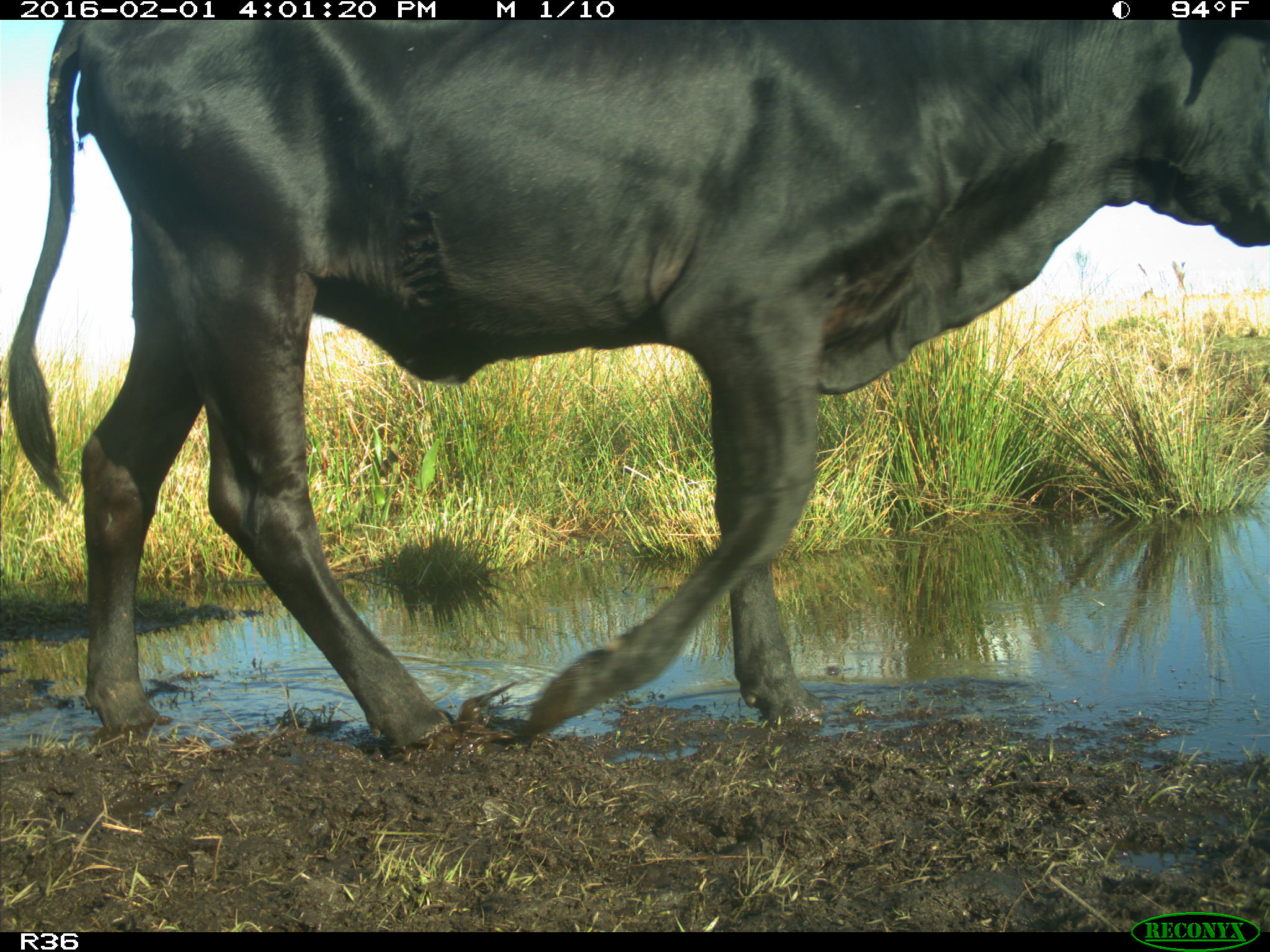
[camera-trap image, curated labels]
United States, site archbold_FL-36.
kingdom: Animalia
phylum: Chordata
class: Mammalia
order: Artiodactyla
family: Bovidae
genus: Bos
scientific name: Bos taurus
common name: domestic cow